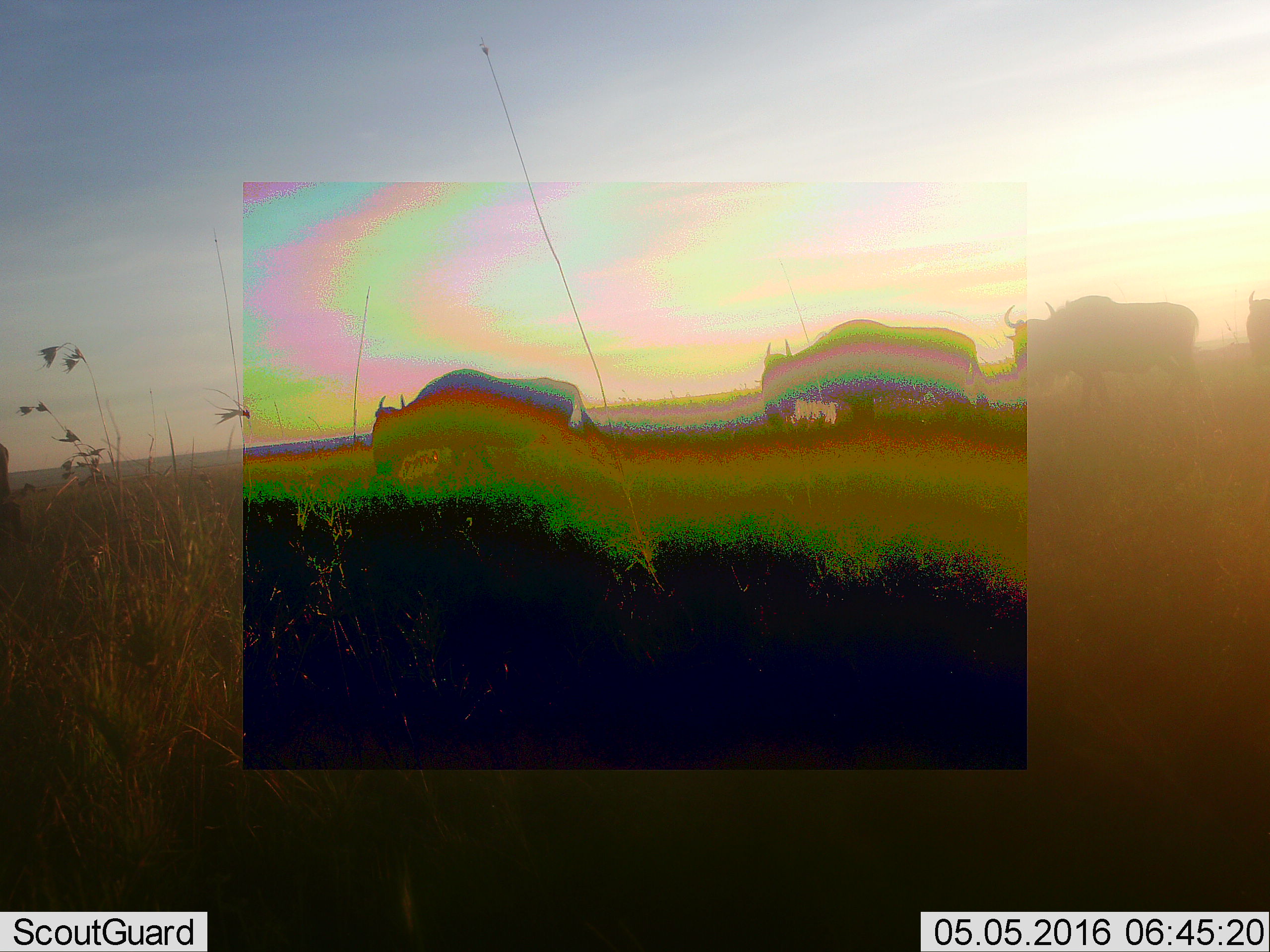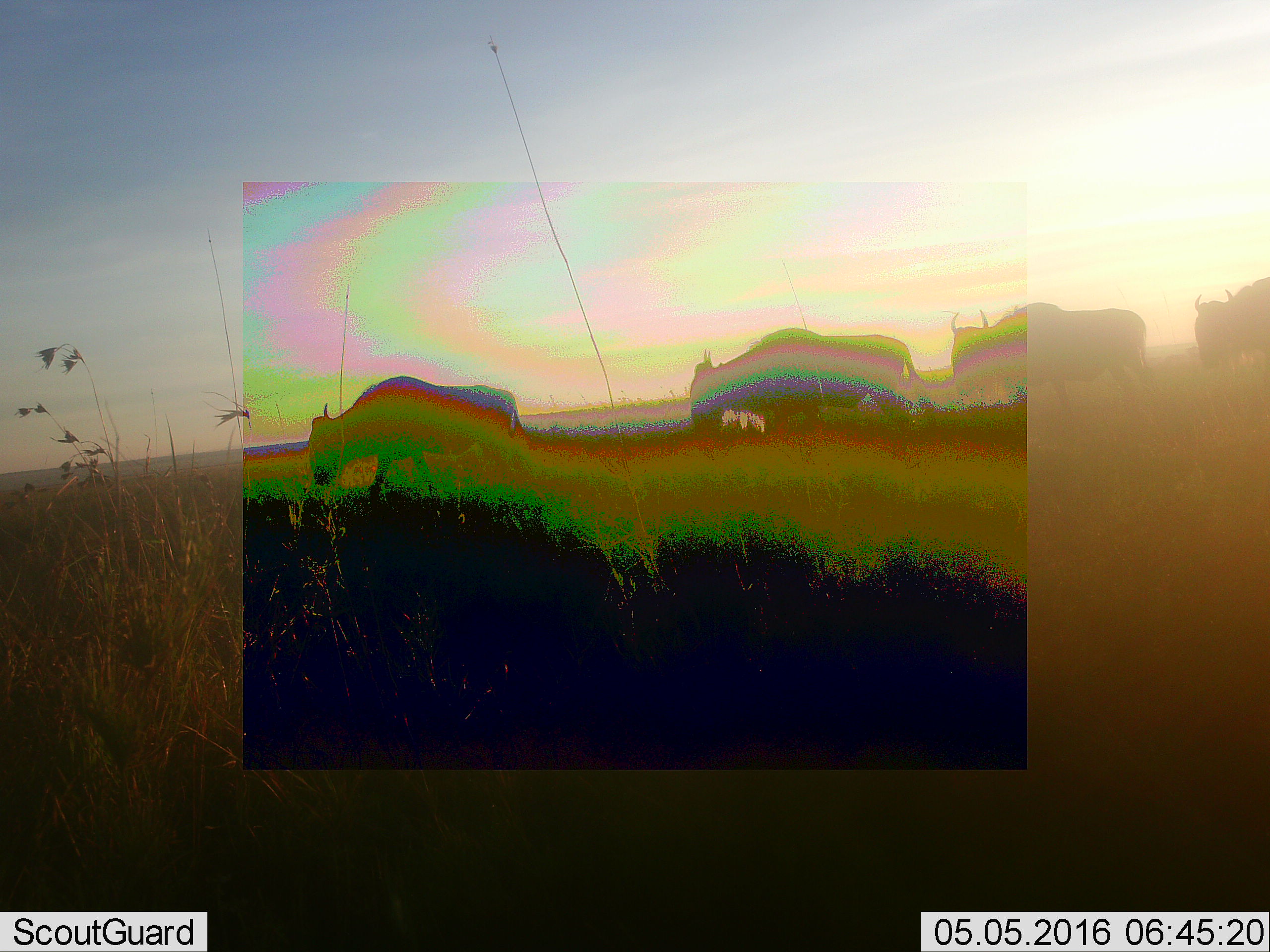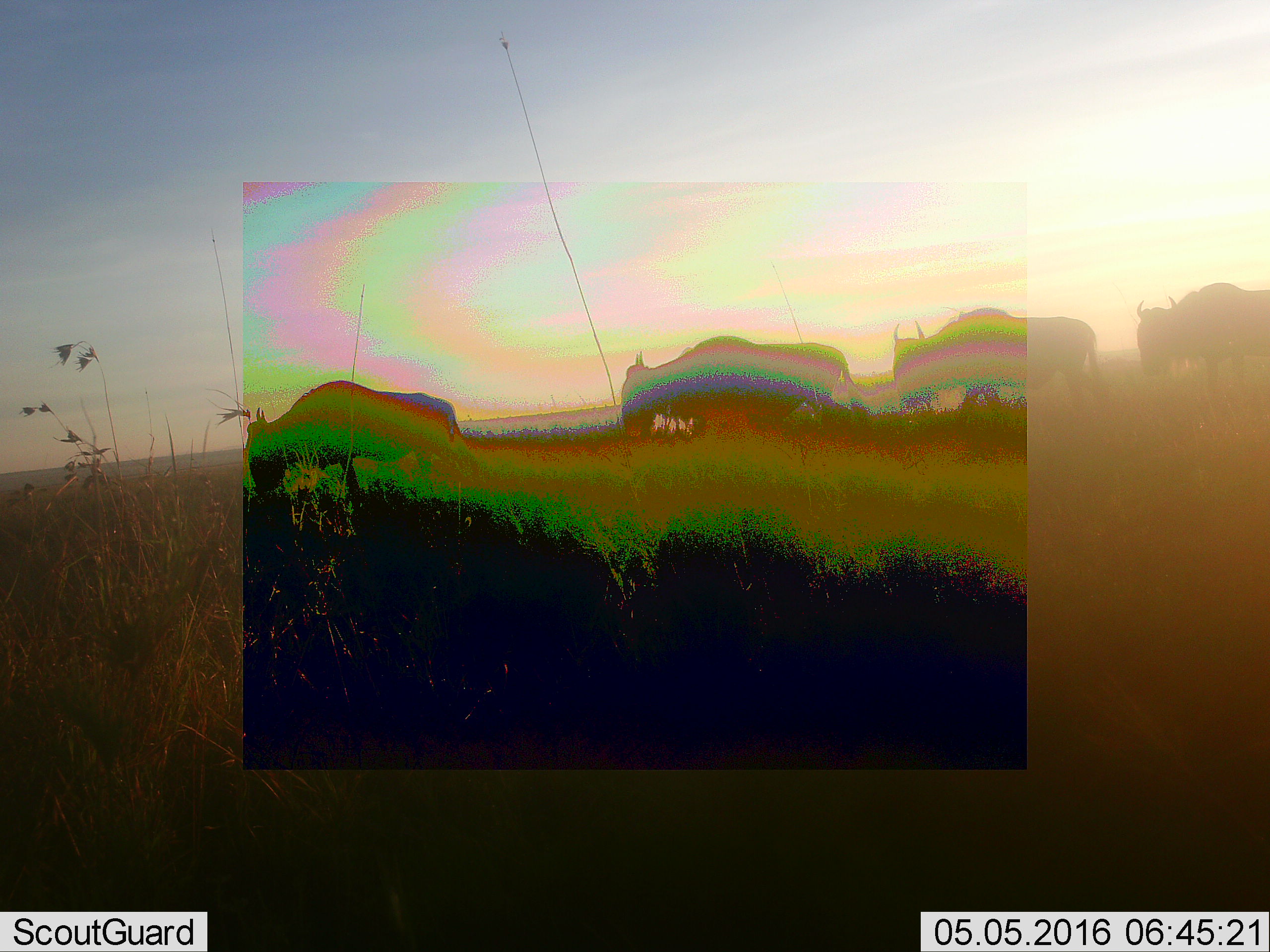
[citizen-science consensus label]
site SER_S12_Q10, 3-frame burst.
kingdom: Animalia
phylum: Chordata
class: Mammalia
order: Artiodactyla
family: Bovidae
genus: Connochaetes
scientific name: Connochaetes taurinus taurinus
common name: blue wildebeest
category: wildebeestblue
Wildebeestblue (blue wildebeest) (Connochaetes taurinus taurinus), count 5. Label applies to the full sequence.